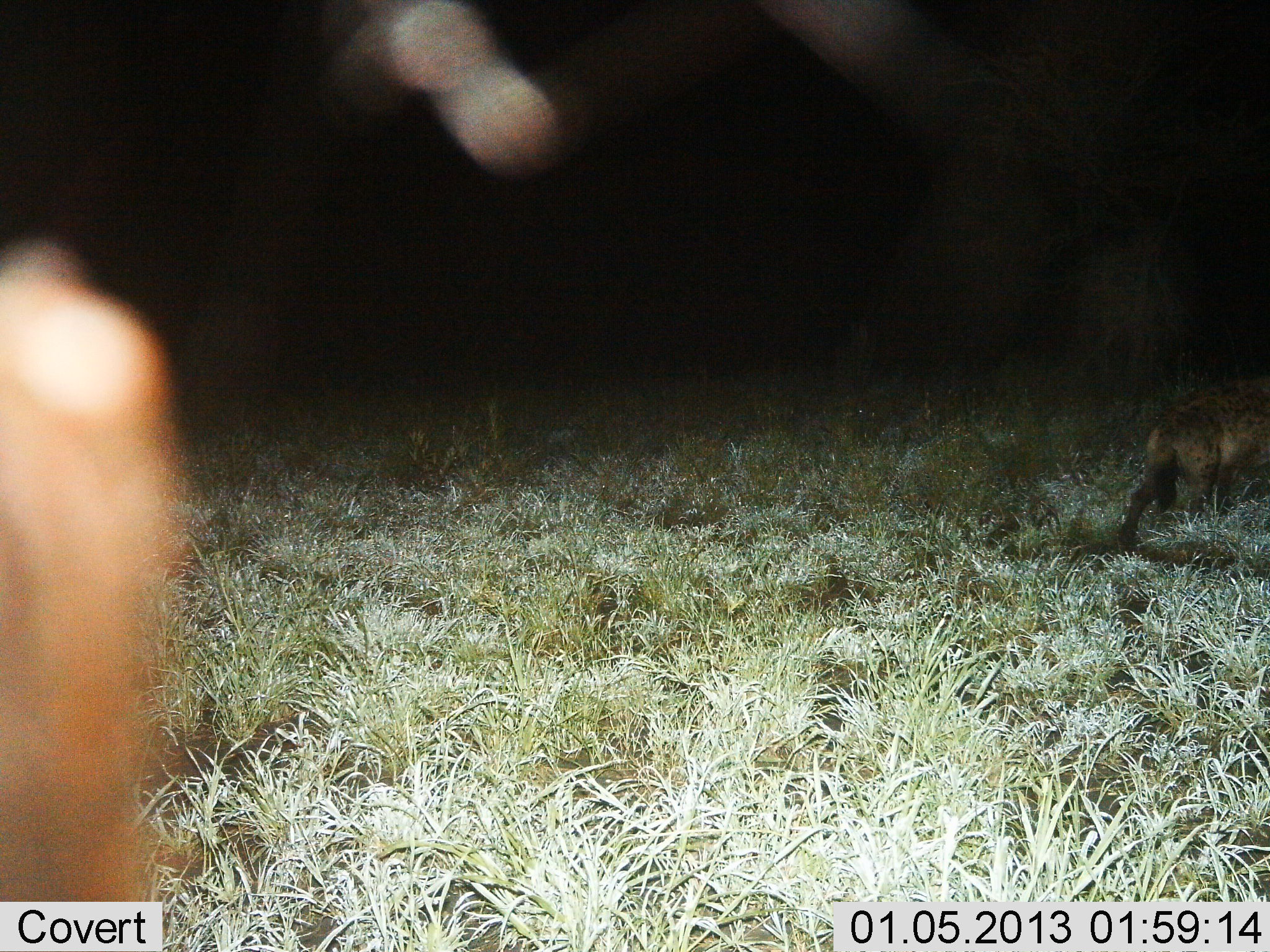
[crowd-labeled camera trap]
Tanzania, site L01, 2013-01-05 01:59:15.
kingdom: Animalia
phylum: Chordata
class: Mammalia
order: Carnivora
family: Hyaenidae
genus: Crocuta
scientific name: Crocuta crocuta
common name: spotted hyena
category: hyenaspotted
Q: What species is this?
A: Hyenaspotted (spotted hyena) (Crocuta crocuta).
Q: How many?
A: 1.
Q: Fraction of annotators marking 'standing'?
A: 0%.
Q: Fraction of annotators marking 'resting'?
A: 0%.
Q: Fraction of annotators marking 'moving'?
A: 100%.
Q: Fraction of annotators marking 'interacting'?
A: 0%.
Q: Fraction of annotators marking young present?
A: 0%.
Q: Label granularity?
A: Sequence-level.